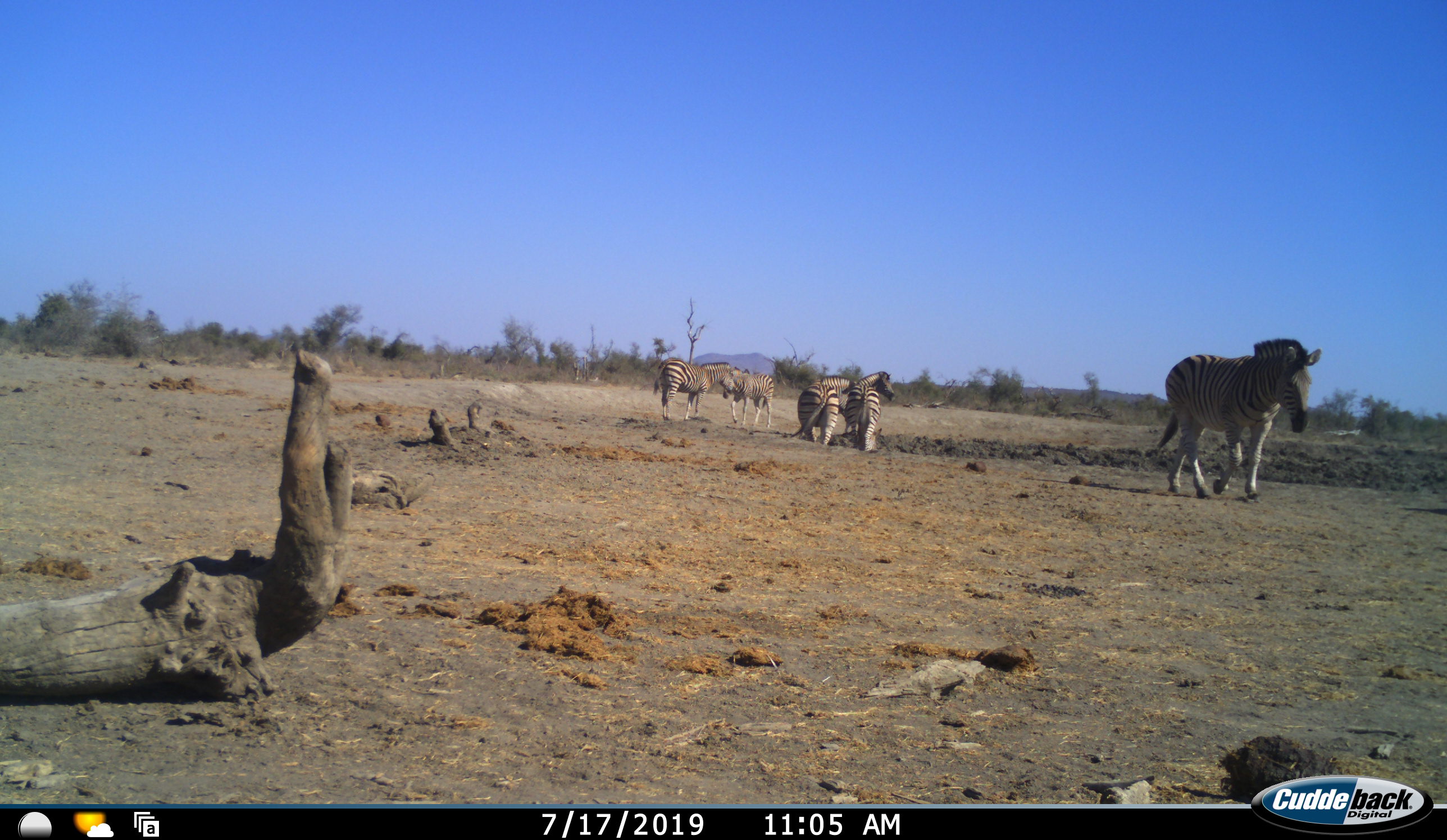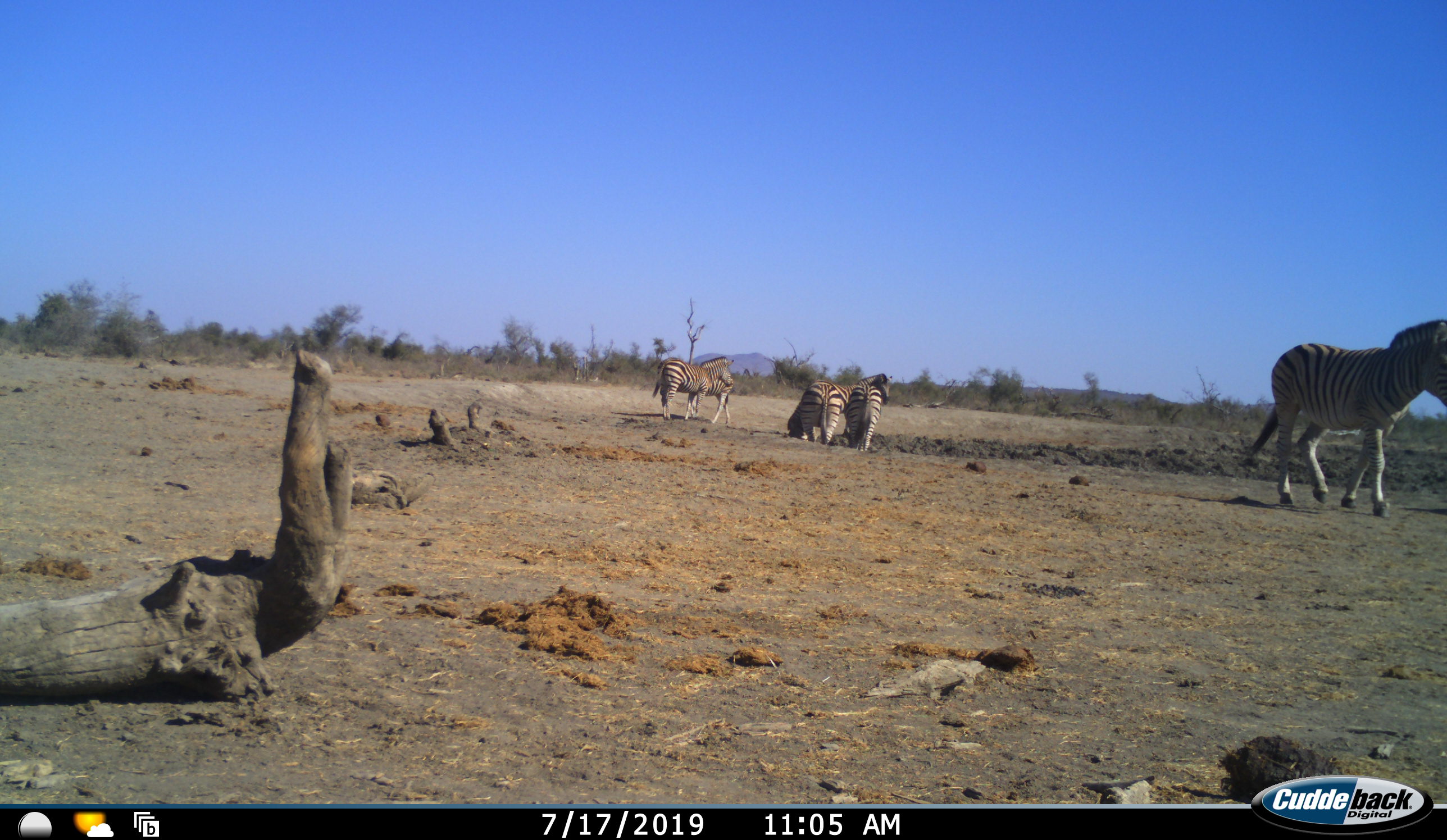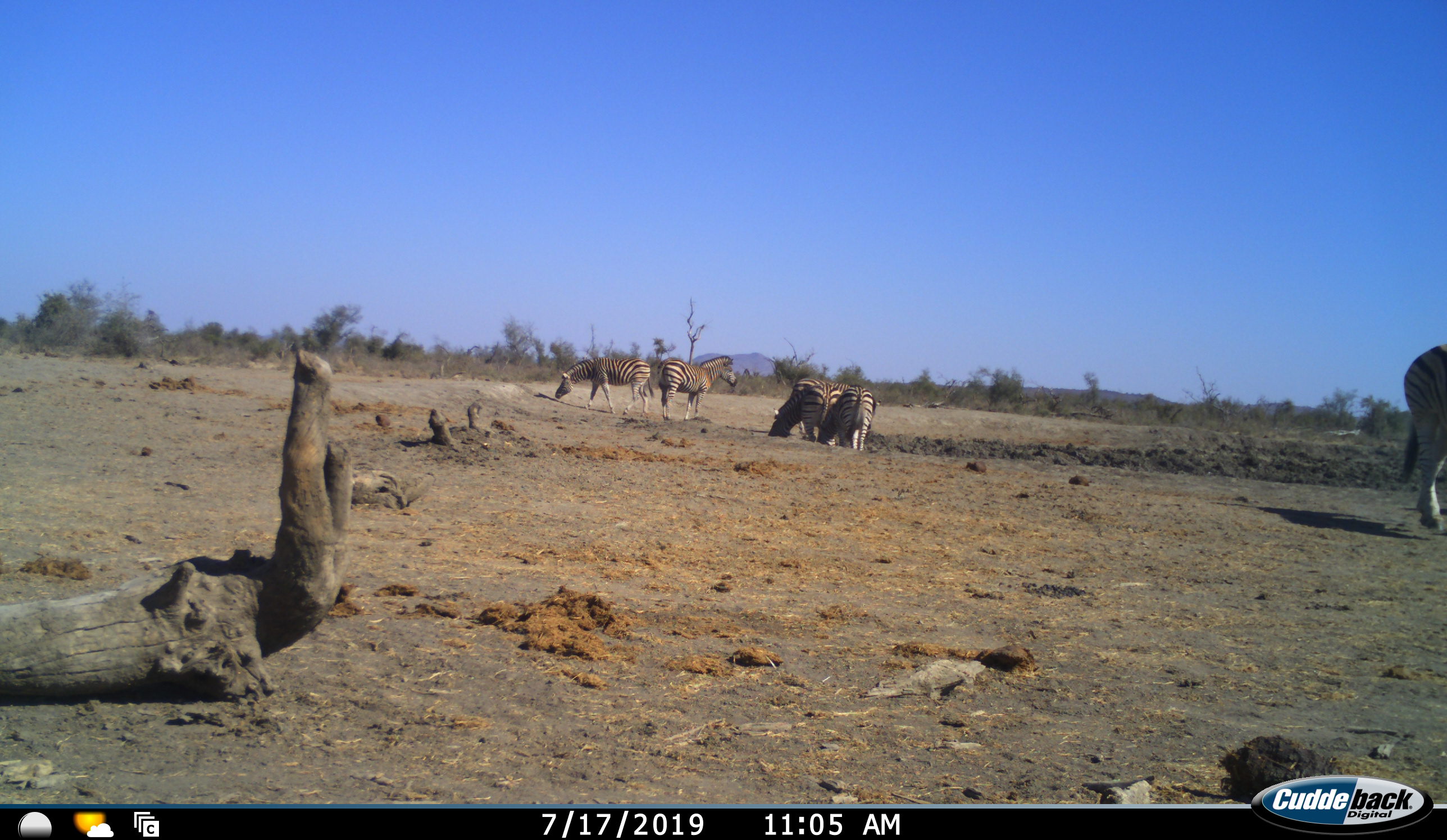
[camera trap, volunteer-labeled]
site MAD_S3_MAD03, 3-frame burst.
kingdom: Animalia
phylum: Chordata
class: Mammalia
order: Perissodactyla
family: Equidae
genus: Equus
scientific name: Equus quagga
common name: plains zebra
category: zebraplains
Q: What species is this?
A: Zebraplains (plains zebra) (Equus quagga).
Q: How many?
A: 5.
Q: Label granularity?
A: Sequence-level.